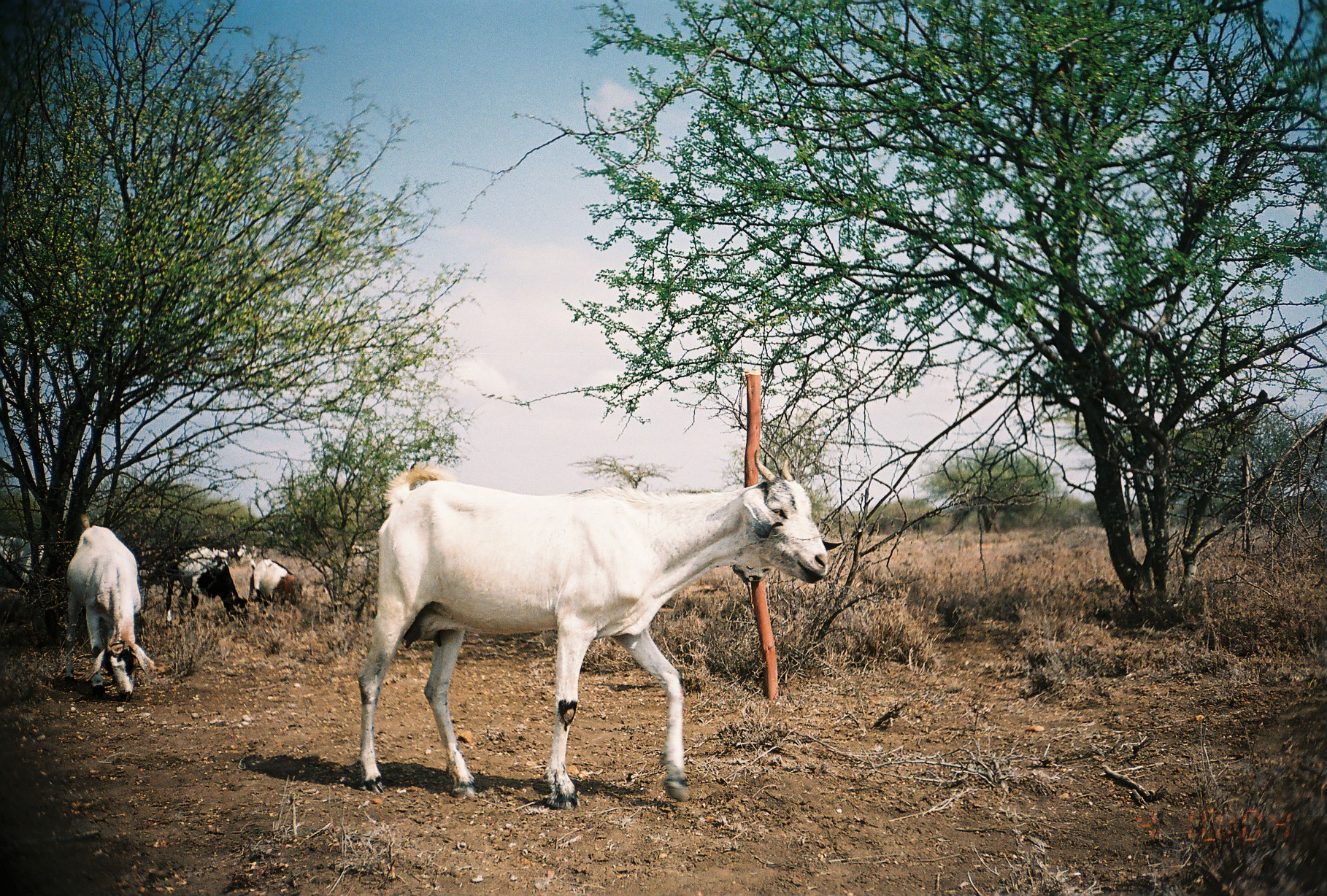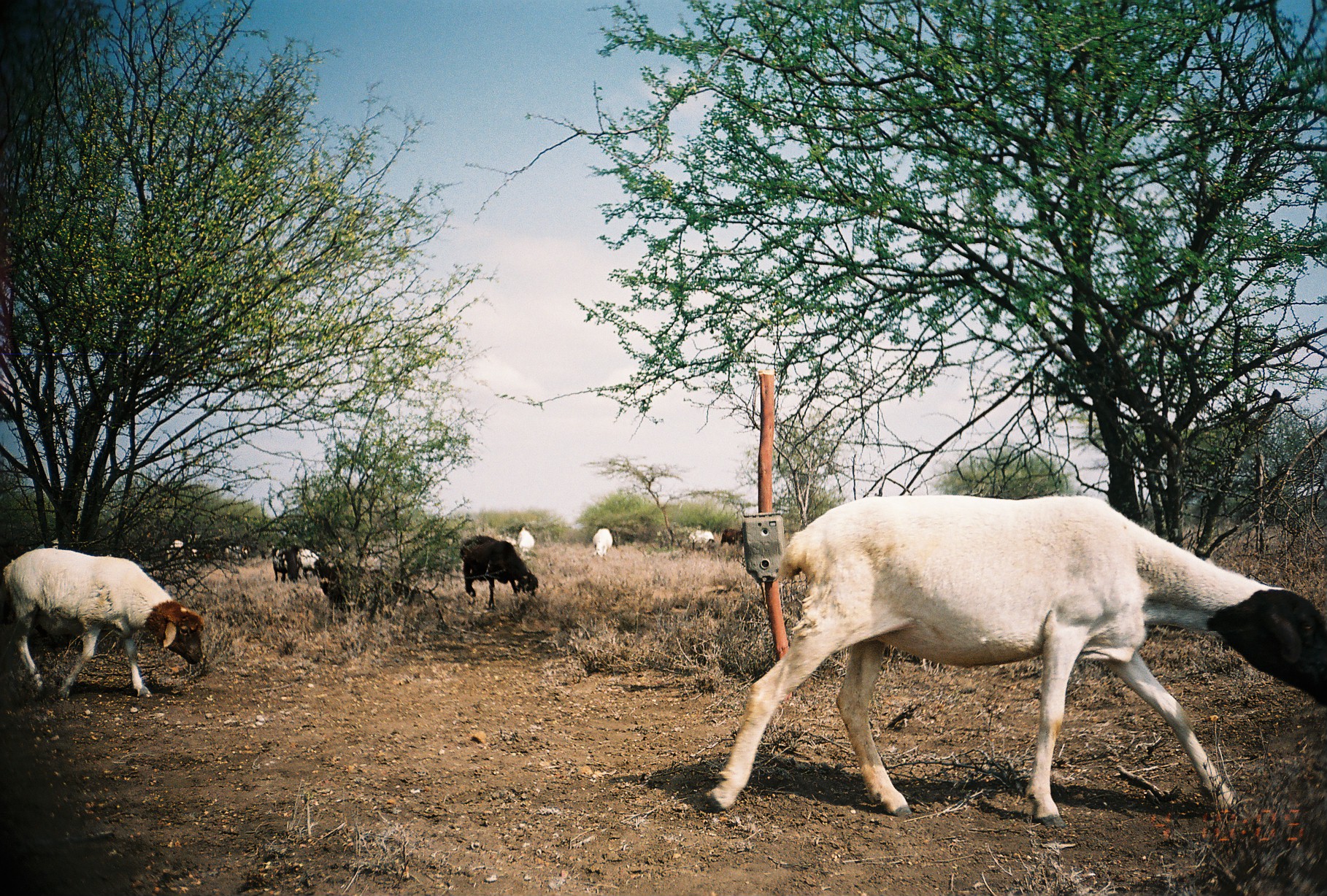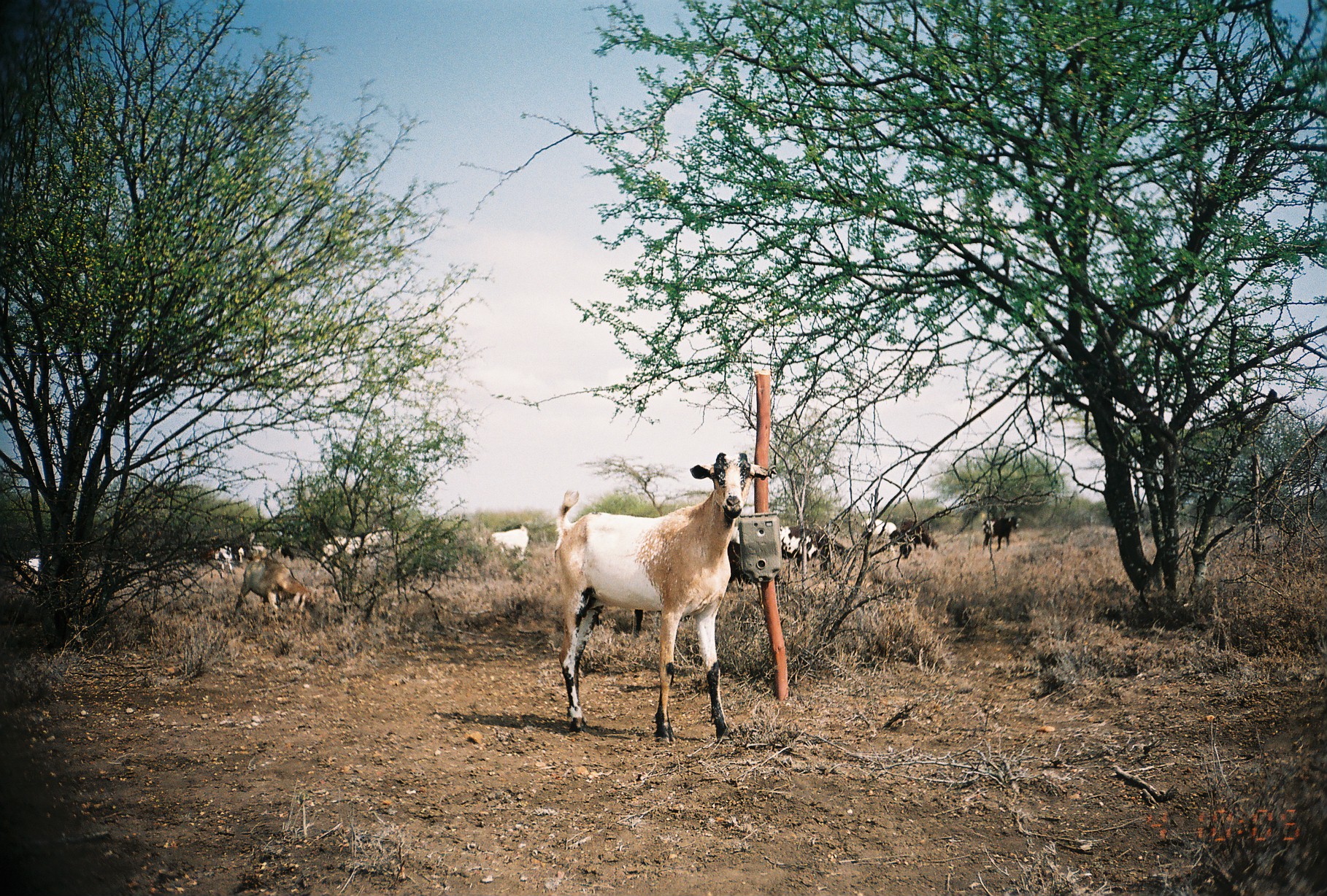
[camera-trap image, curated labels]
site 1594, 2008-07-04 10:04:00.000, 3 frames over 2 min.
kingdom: Animalia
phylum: Chordata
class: Mammalia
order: Artiodactyla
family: Bovidae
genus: Capra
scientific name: Capra aegagrus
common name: wild goat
Capra aegagrus (wild goat), count 7.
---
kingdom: Animalia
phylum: Chordata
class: Mammalia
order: Artiodactyla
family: Bovidae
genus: Ovis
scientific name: Ovis aries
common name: domestic sheep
Ovis aries (domestic sheep), count 16.